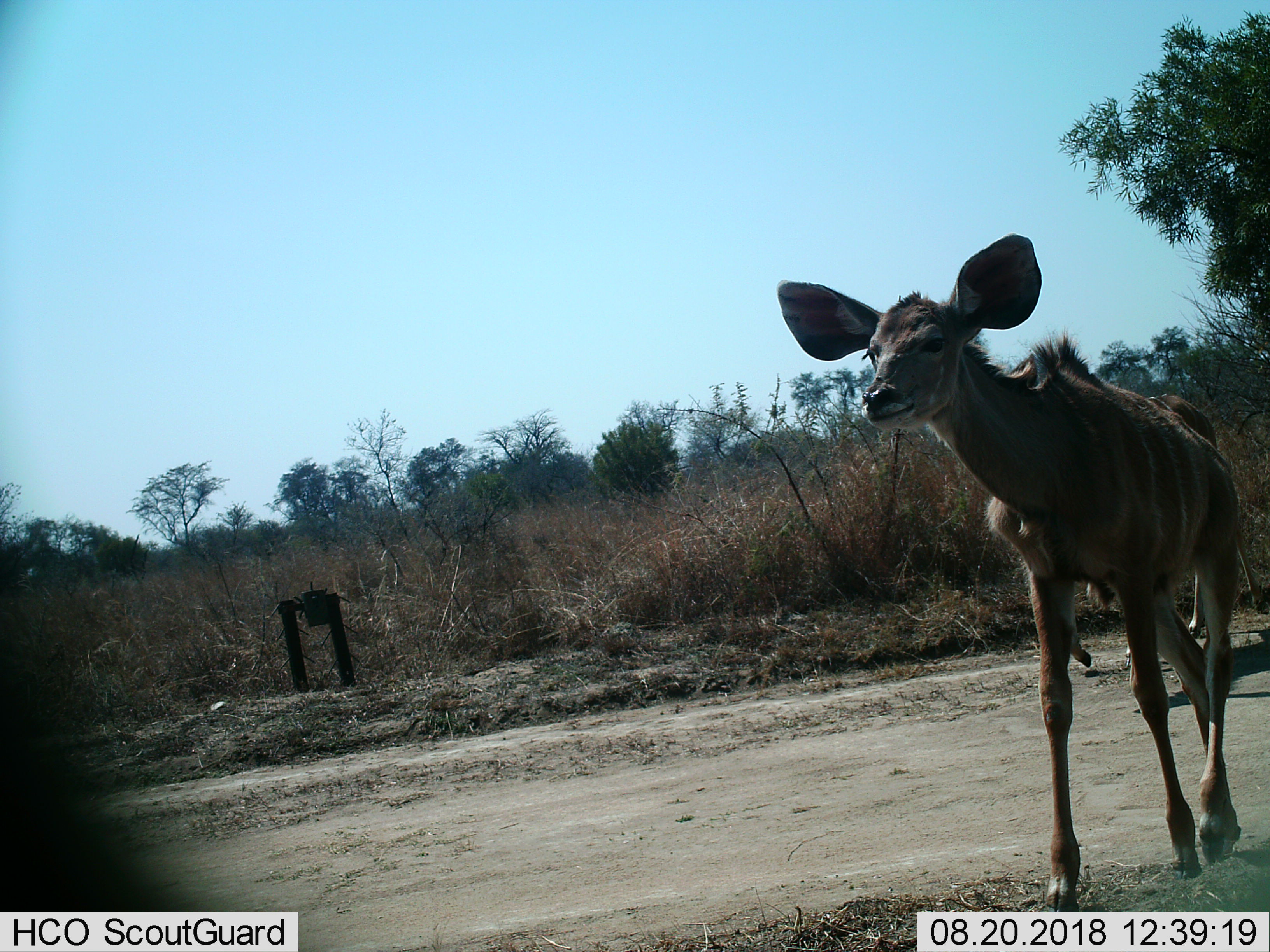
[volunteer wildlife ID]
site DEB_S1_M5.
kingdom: Animalia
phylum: Chordata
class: Mammalia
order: Artiodactyla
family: Bovidae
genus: Tragelaphus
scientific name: Tragelaphus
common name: kudu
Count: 2.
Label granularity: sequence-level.